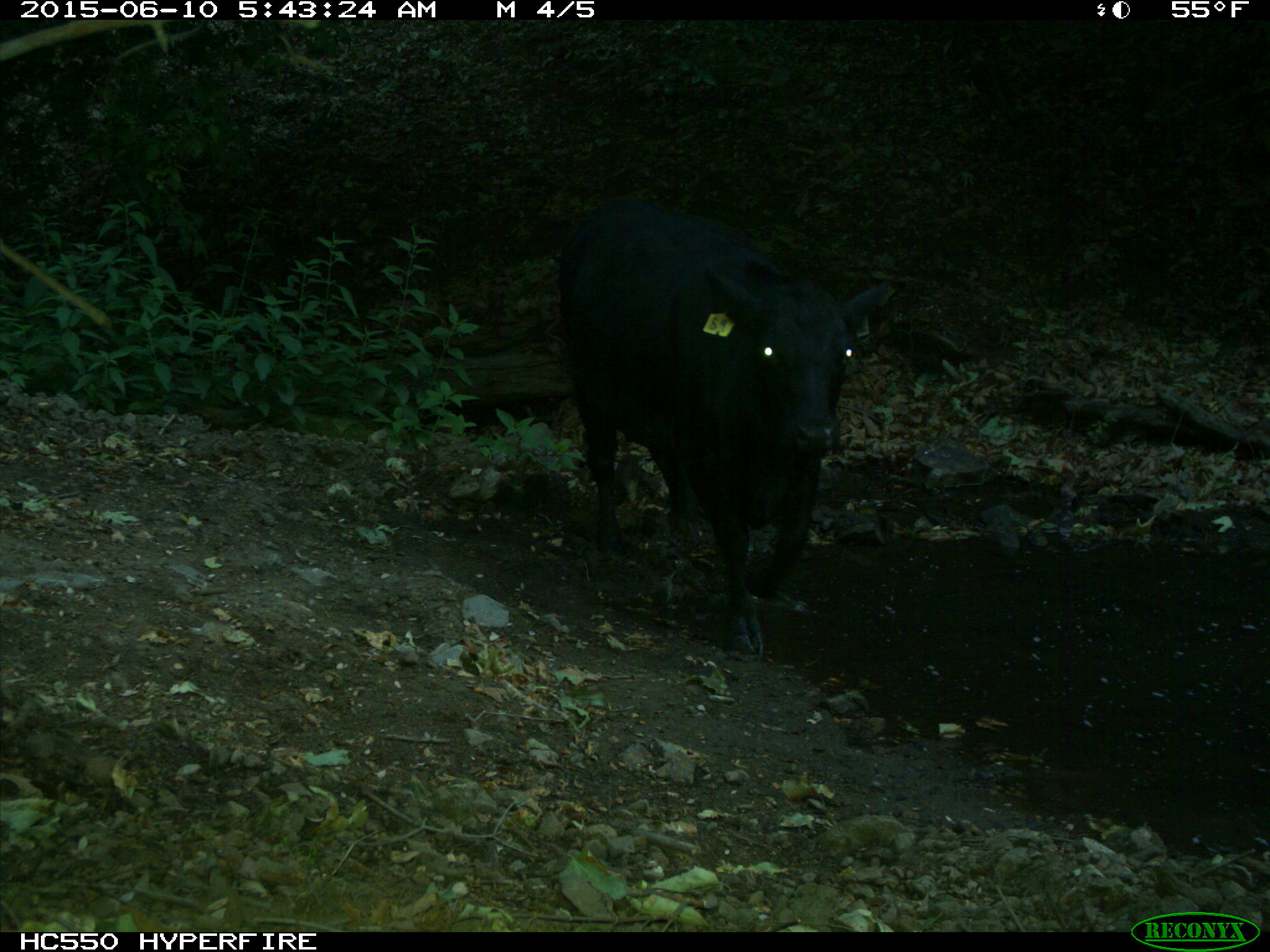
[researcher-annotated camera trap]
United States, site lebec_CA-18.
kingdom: Animalia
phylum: Chordata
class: Mammalia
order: Artiodactyla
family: Bovidae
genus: Bos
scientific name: Bos taurus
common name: domestic cow